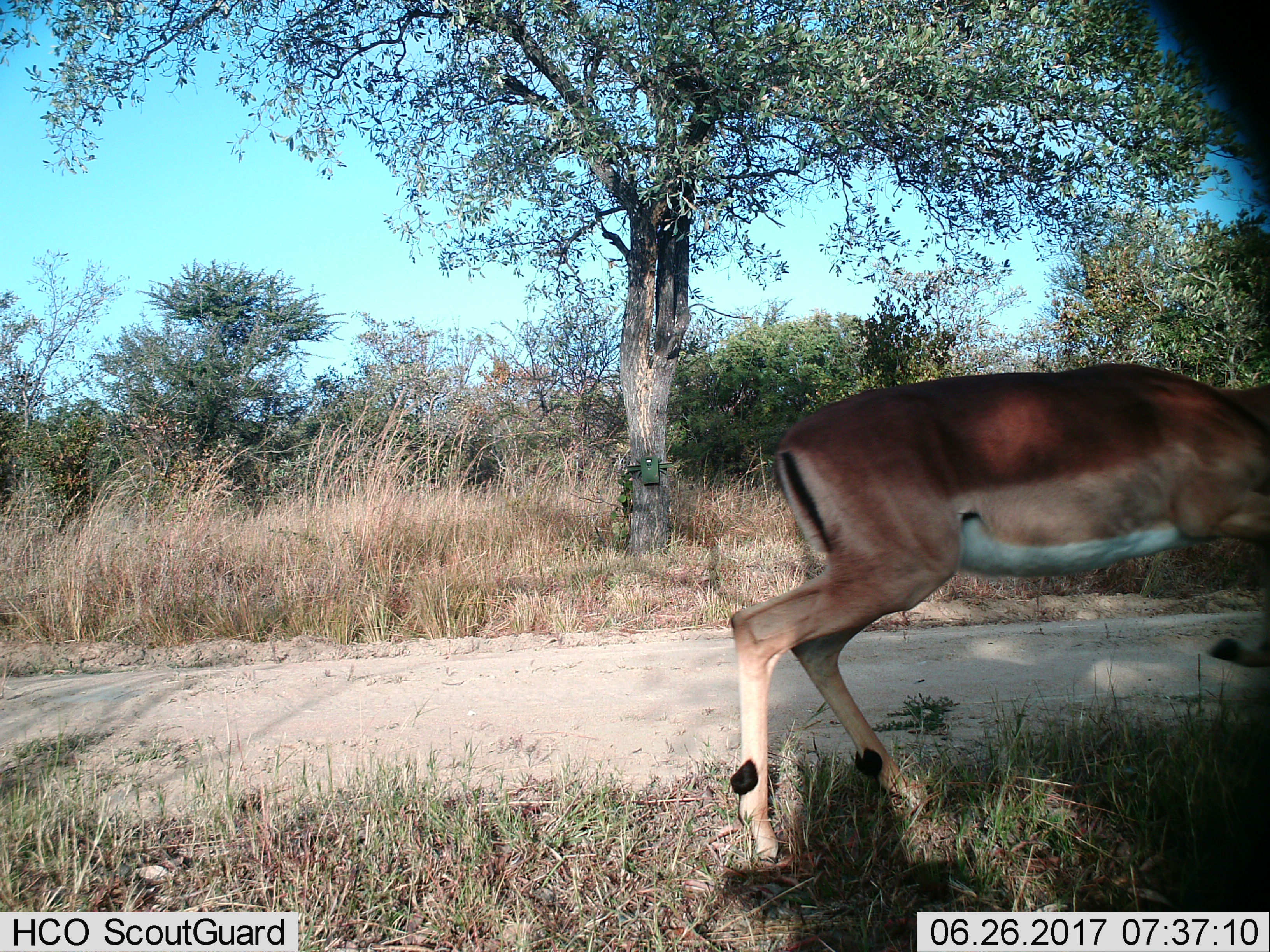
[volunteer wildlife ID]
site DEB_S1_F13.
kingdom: Animalia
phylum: Chordata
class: Mammalia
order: Artiodactyla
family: Bovidae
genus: Aepyceros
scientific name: Aepyceros melampus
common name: impala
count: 1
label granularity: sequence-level